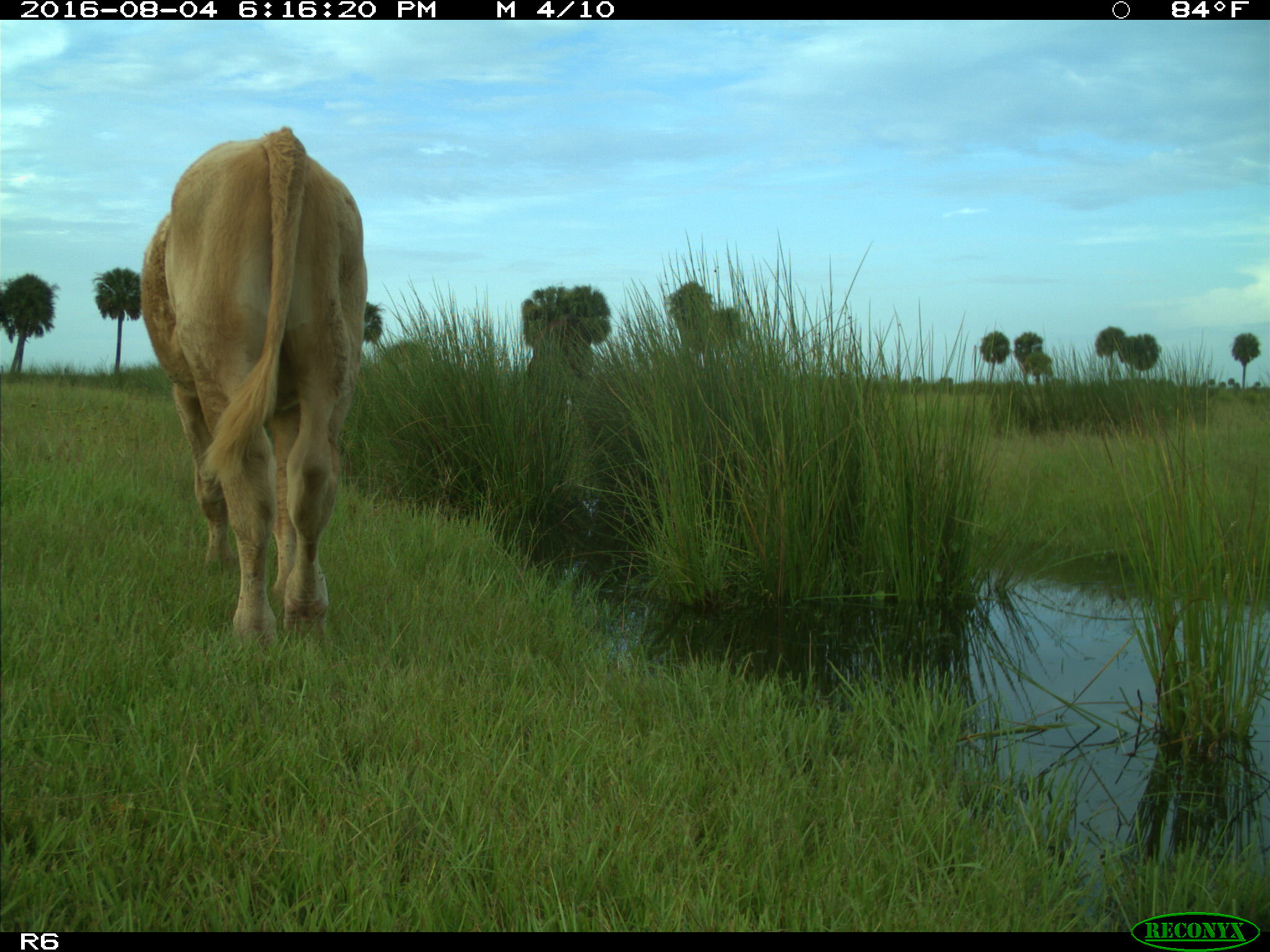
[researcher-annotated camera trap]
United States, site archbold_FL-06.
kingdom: Animalia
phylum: Chordata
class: Mammalia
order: Artiodactyla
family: Bovidae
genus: Bos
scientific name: Bos taurus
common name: domestic cow